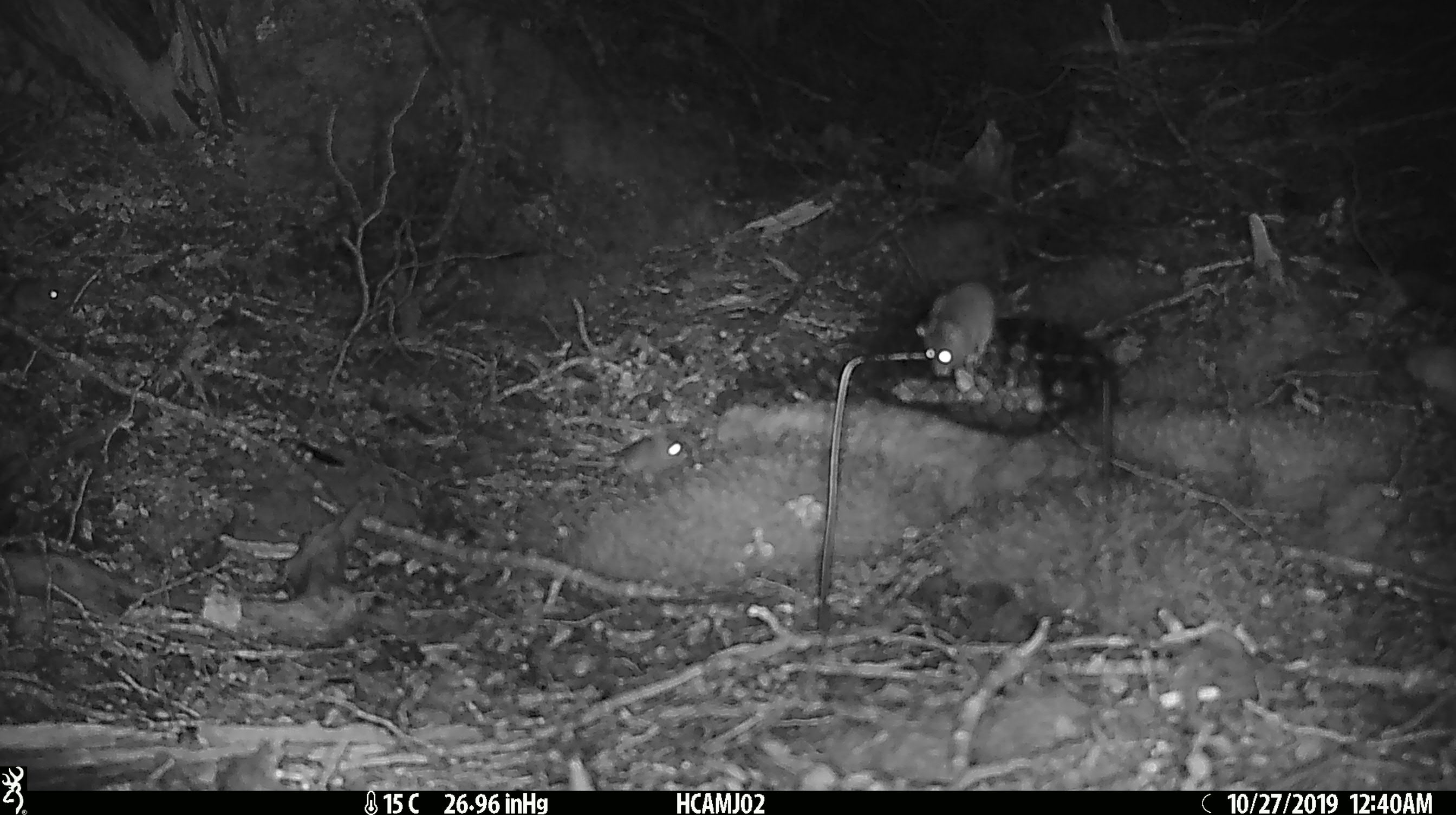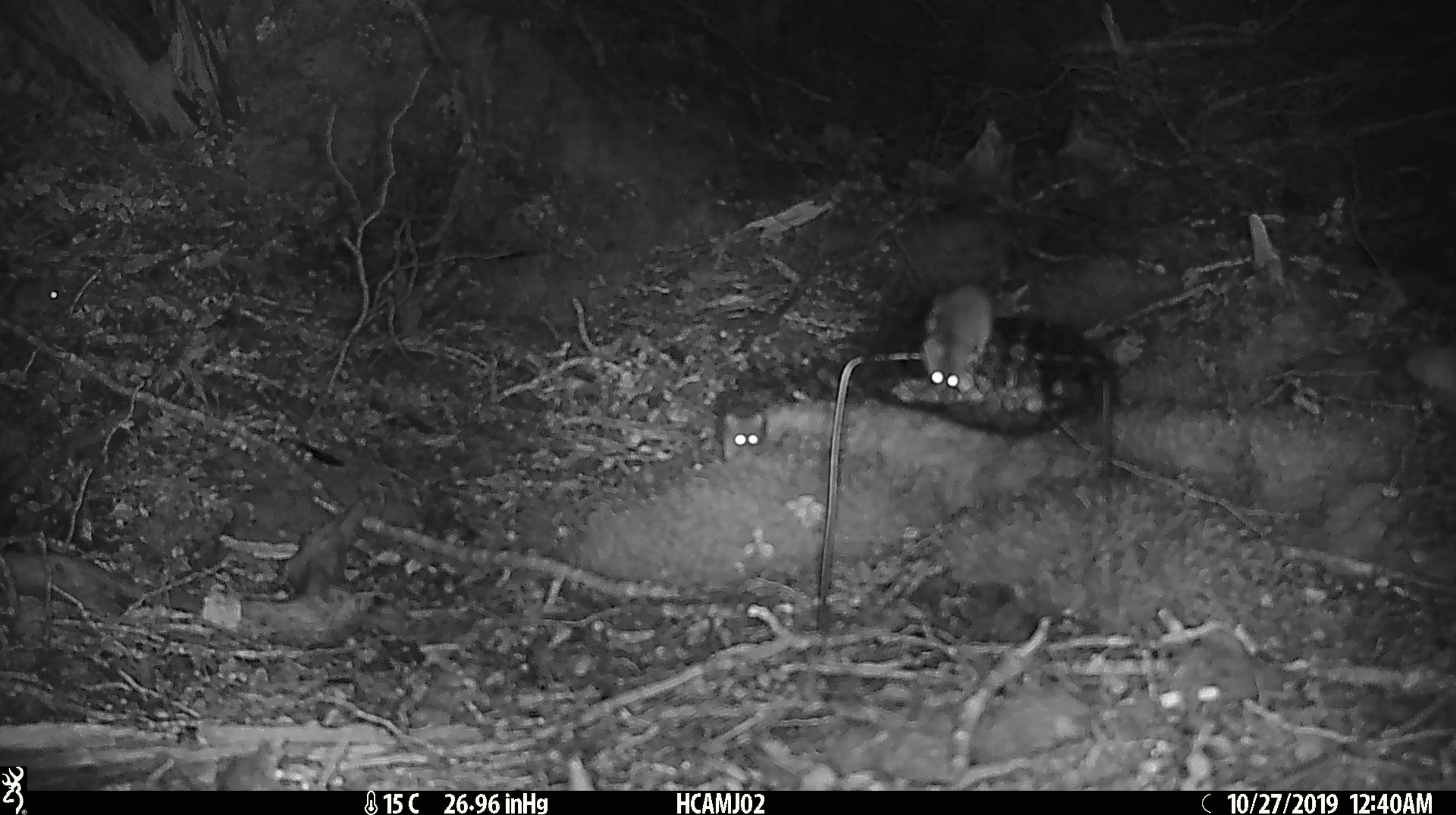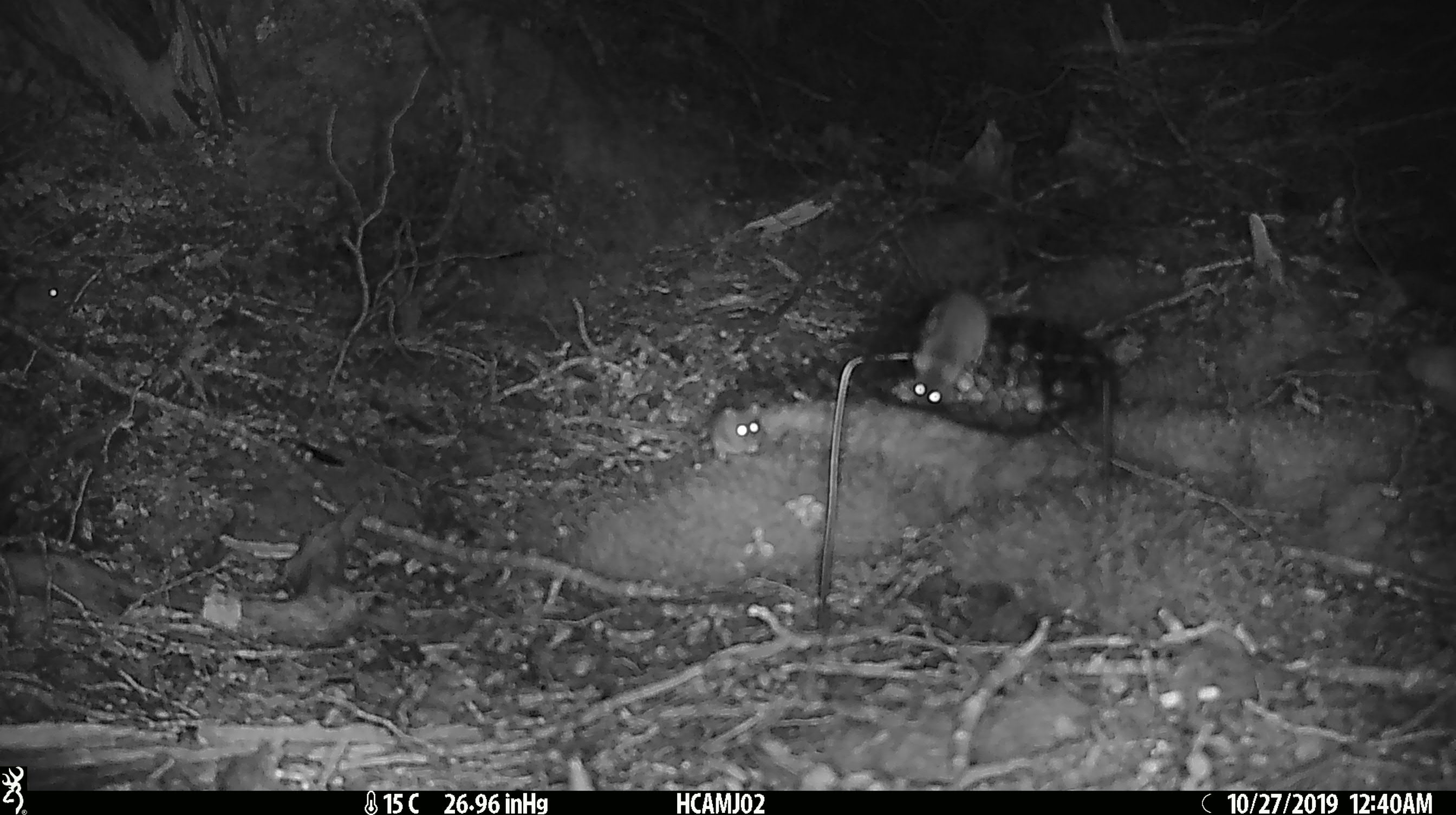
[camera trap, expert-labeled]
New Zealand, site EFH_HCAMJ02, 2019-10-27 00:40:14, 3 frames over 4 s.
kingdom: Animalia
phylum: Chordata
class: Mammalia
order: Rodentia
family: Muridae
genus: Mus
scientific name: Mus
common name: mouse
Mouse (Mus).